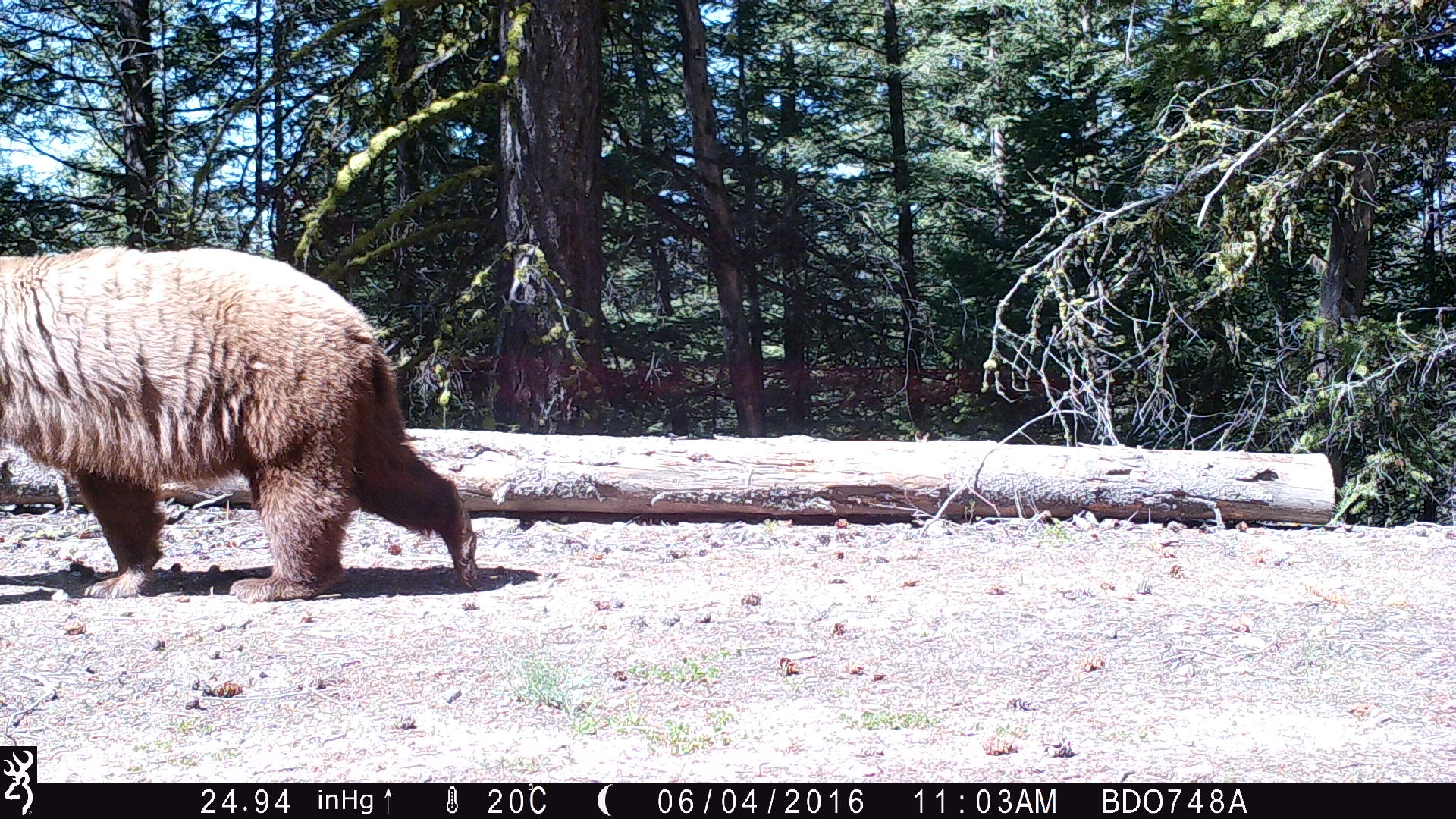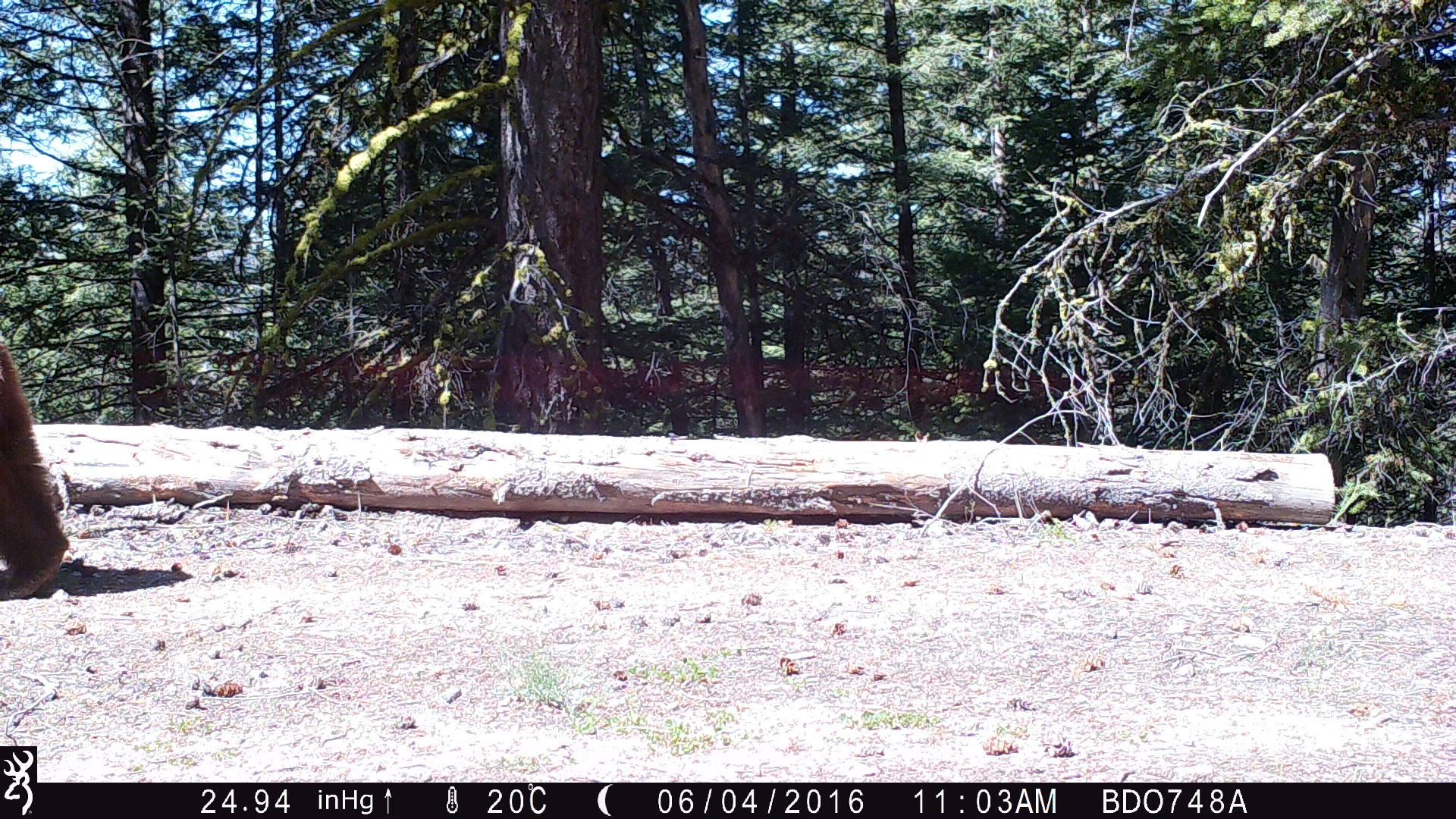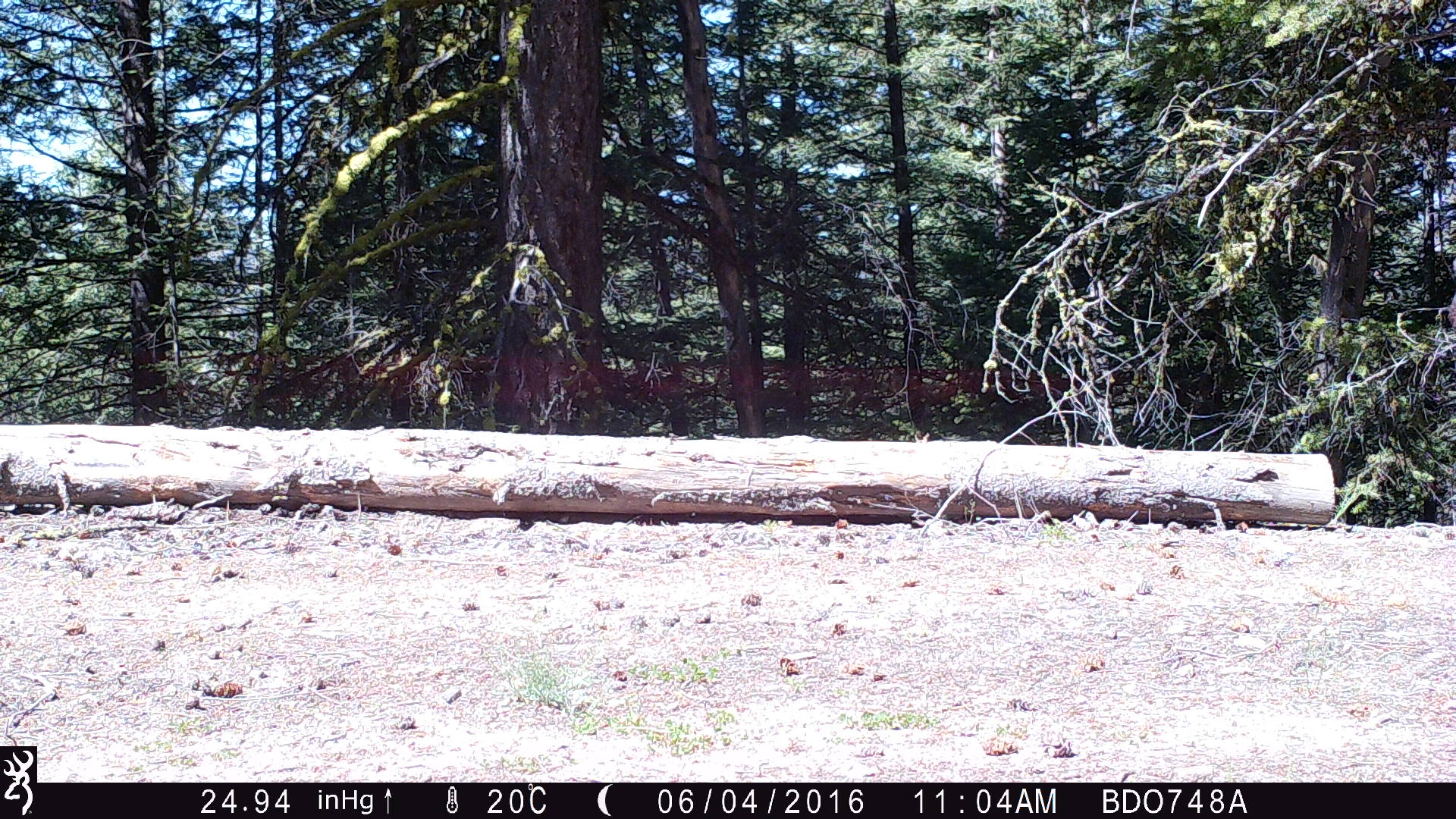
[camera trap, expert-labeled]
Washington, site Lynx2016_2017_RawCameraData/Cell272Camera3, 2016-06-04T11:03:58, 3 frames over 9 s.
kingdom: Animalia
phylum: Chordata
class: Mammalia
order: Carnivora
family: Ursidae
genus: Ursus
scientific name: Ursus americanus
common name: american black bear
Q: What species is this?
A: Ursus americanus (american black bear).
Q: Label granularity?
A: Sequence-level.